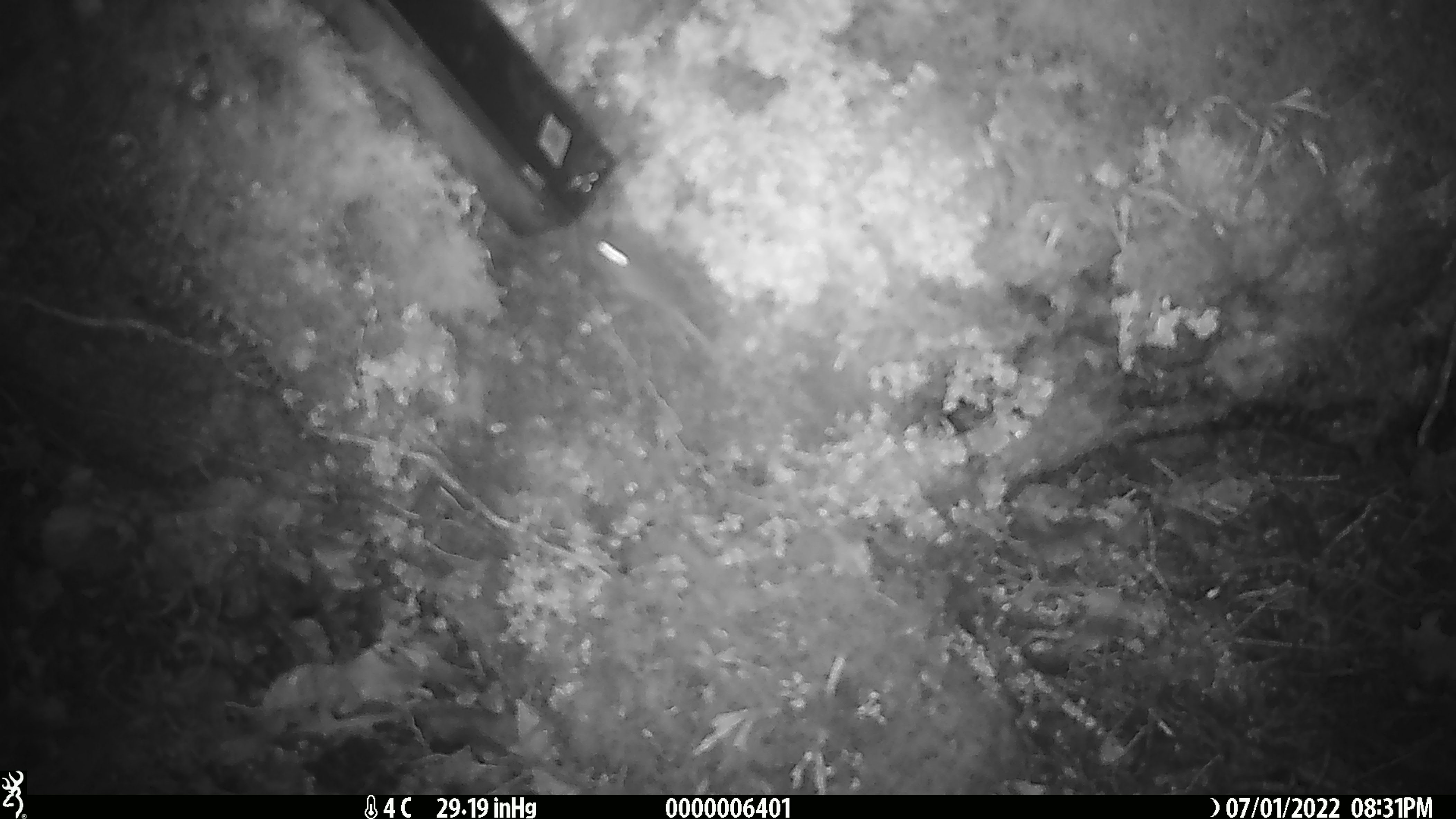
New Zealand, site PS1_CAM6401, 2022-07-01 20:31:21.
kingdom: Animalia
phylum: Chordata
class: Mammalia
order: Rodentia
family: Muridae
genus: Mus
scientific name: Mus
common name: mouse